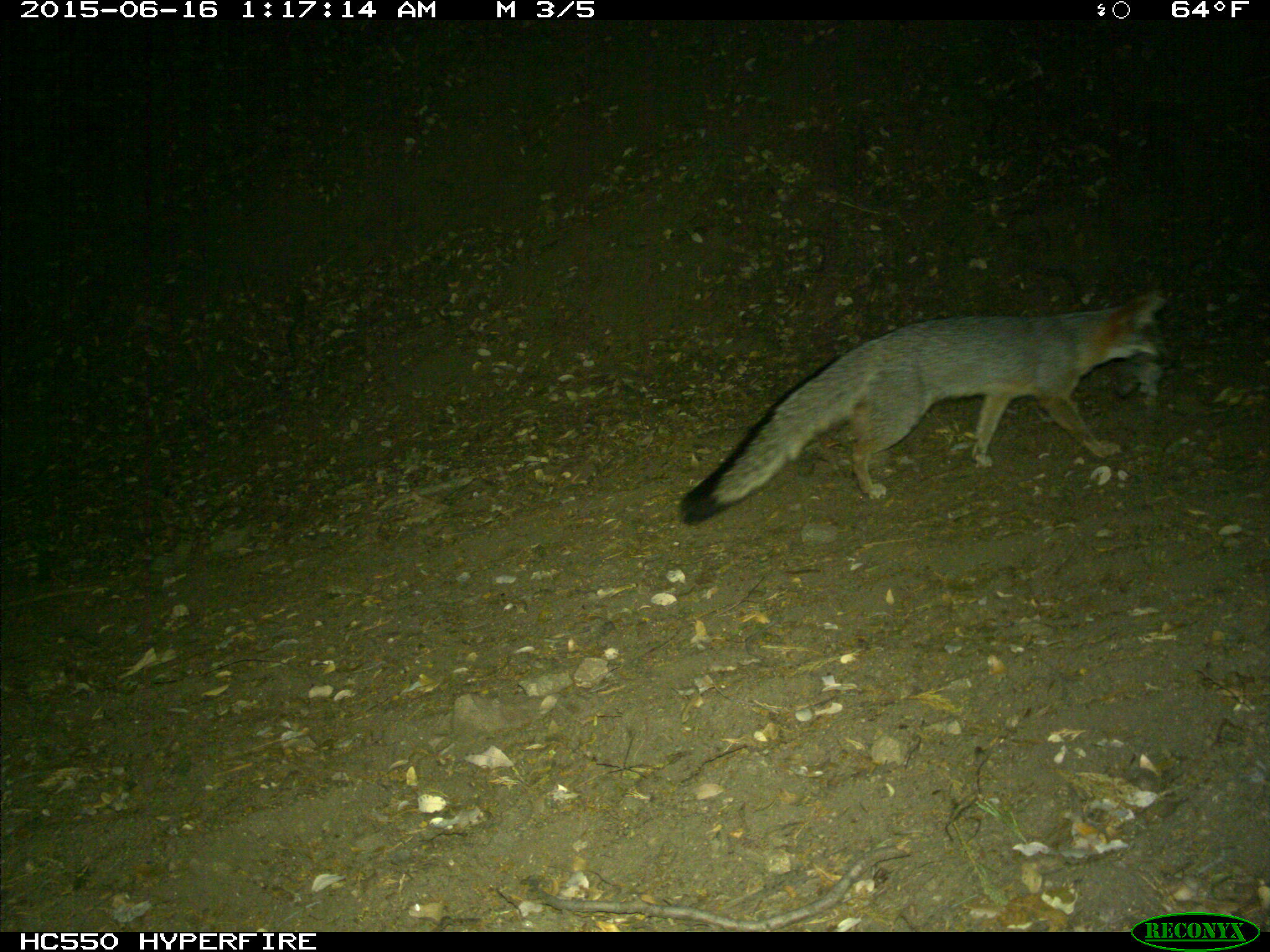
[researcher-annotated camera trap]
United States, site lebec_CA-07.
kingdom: Animalia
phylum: Chordata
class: Mammalia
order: Carnivora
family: Canidae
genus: Urocyon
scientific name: Urocyon cinereoargenteus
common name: gray fox